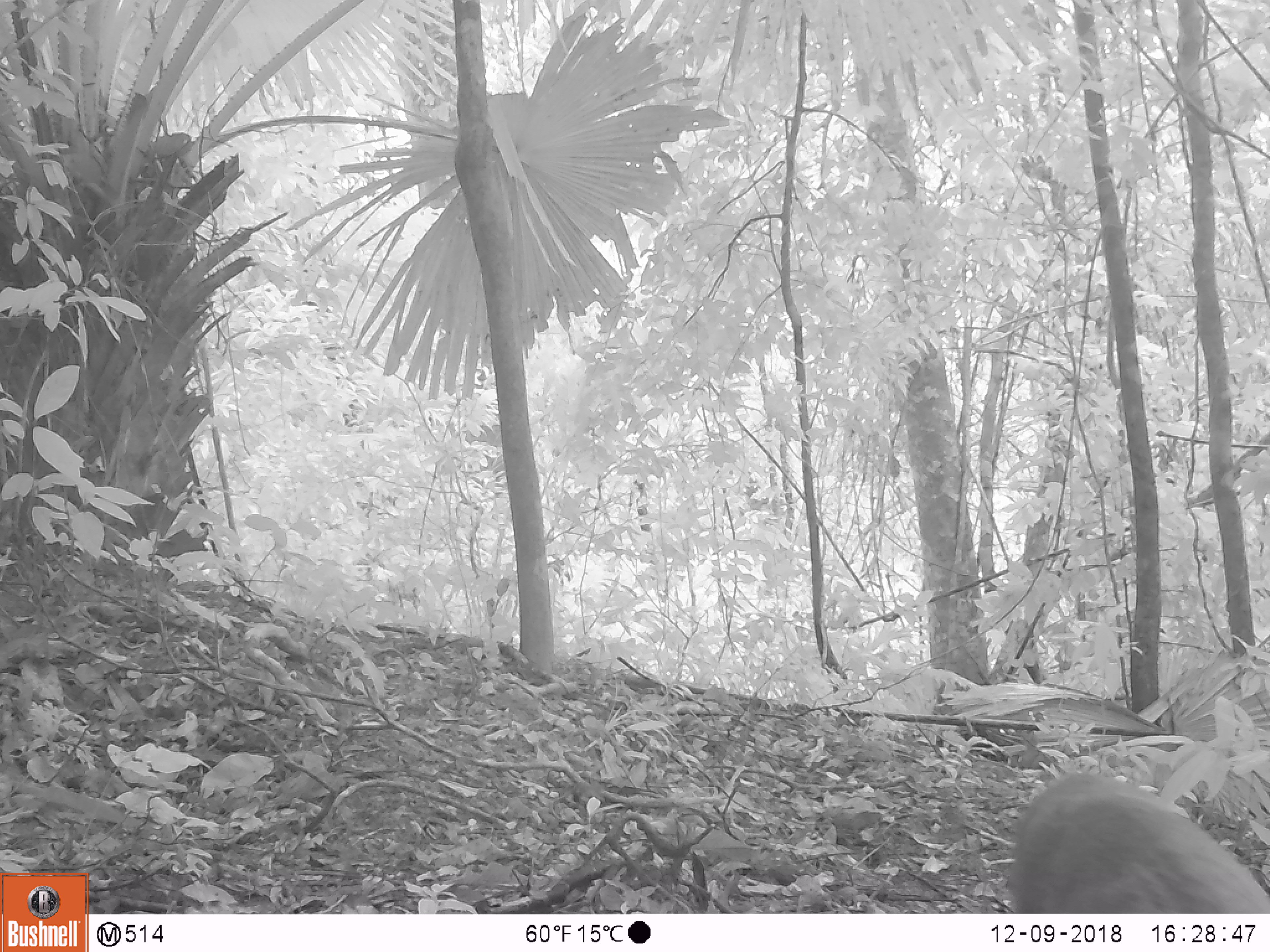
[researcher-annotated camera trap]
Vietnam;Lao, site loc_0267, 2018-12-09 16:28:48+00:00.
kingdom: Animalia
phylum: Chordata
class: Mammalia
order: Artiodactyla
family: Cervidae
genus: Muntiacus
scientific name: Muntiacus rooseveltorum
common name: roosevelt's muntjac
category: roosevelts muntjac group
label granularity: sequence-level